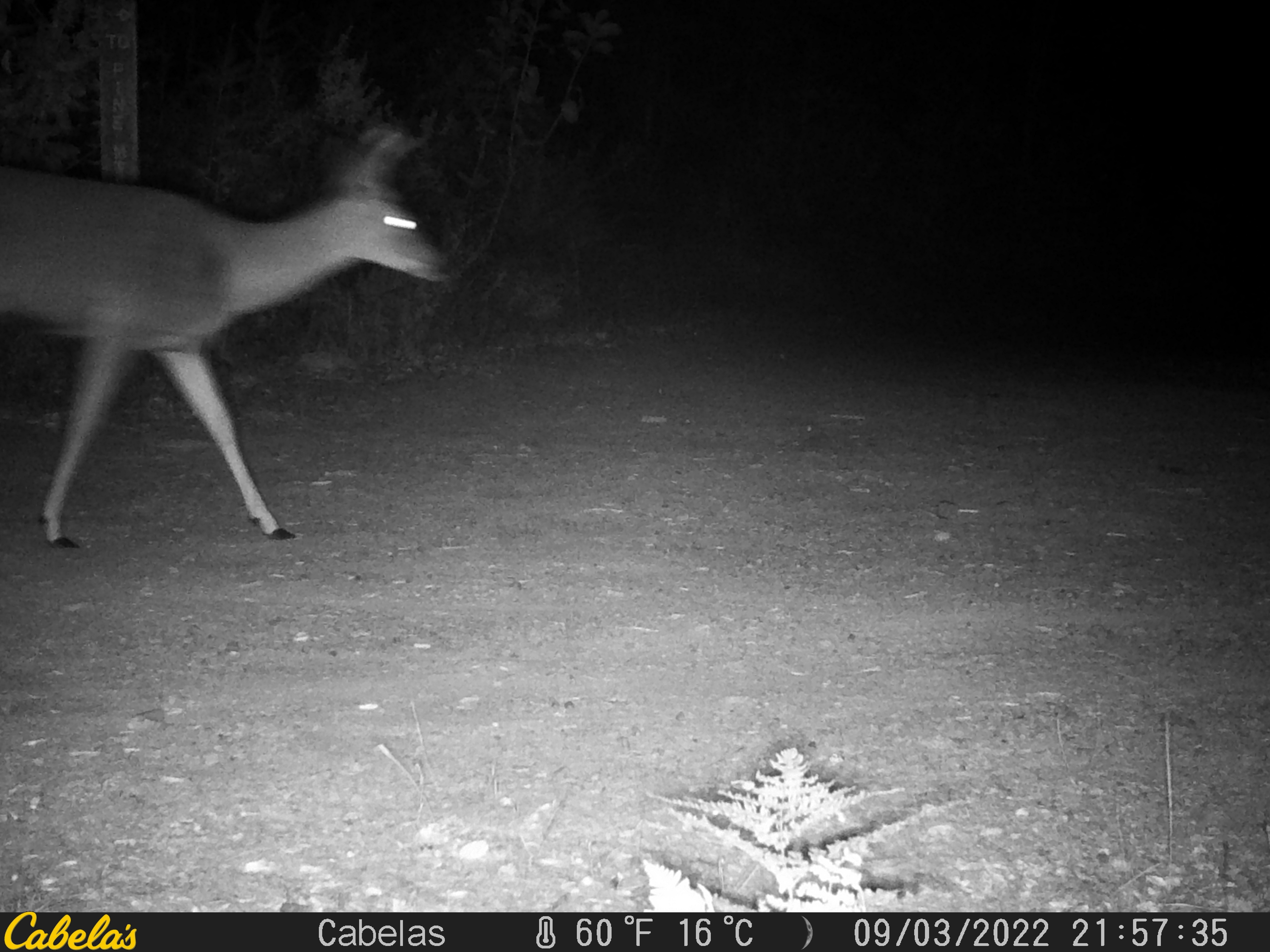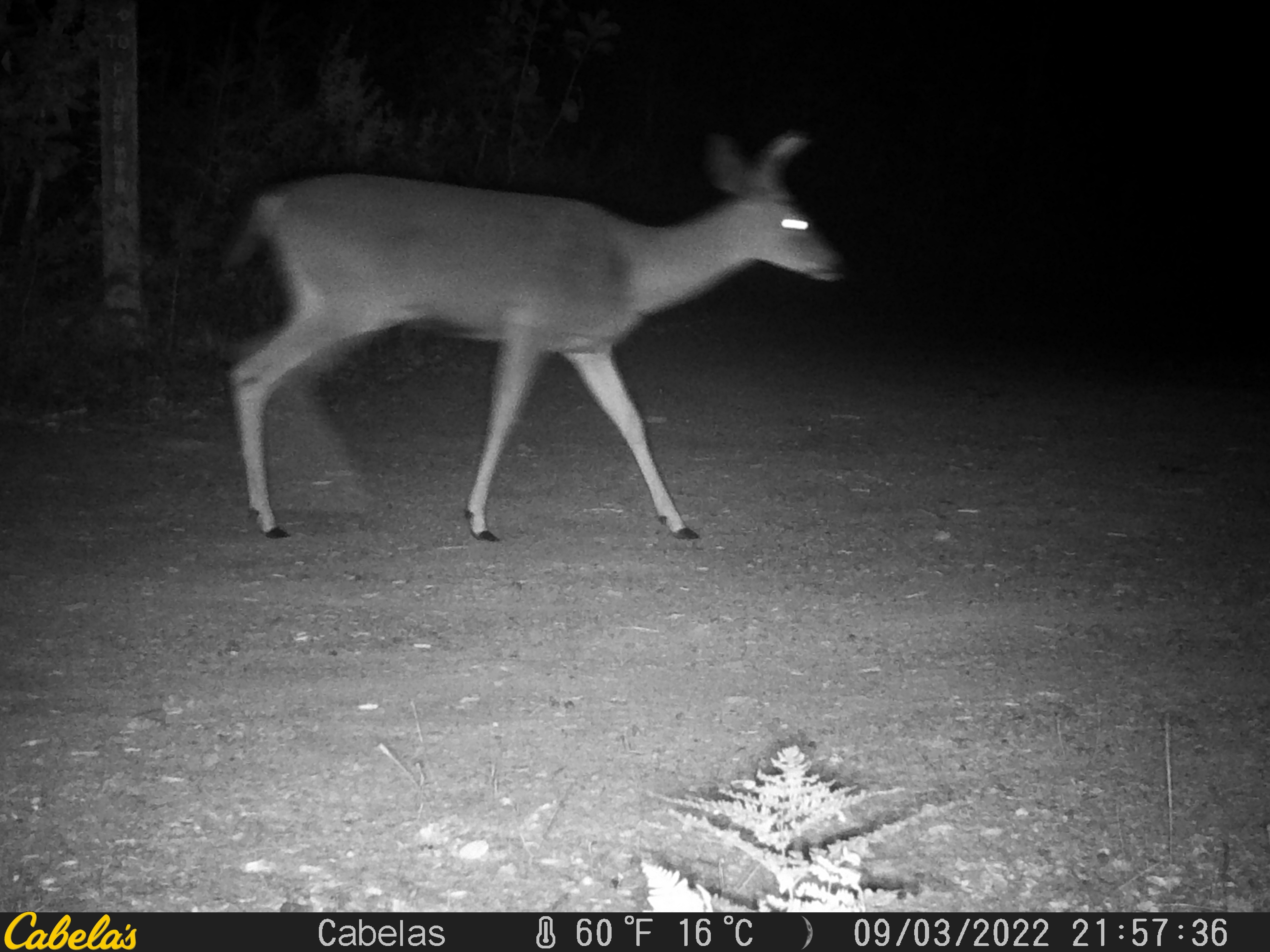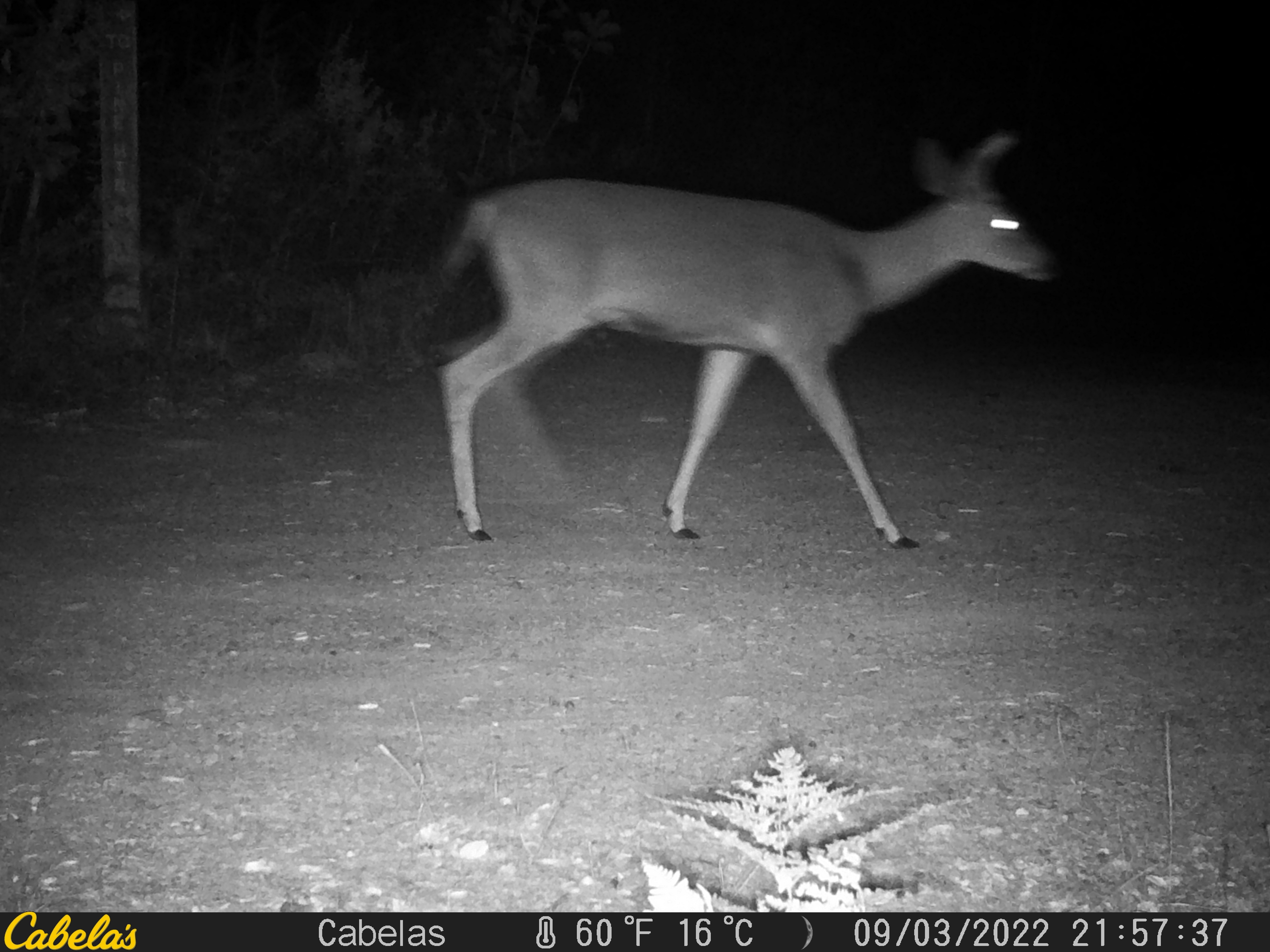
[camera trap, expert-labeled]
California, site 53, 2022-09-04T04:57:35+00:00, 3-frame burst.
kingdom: Animalia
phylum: Chordata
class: Mammalia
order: Artiodactyla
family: Cervidae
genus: Odocoileus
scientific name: Odocoileus hemionus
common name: mule deer